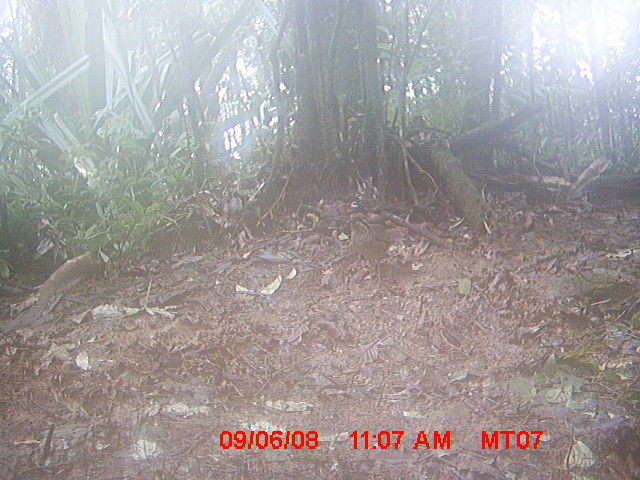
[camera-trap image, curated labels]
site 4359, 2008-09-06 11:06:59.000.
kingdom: Animalia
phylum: Chordata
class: Aves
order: Coraciiformes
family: Brachypteraciidae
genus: Brachypteracias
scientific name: Brachypteracias squamiger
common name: scaly ground-roller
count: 1